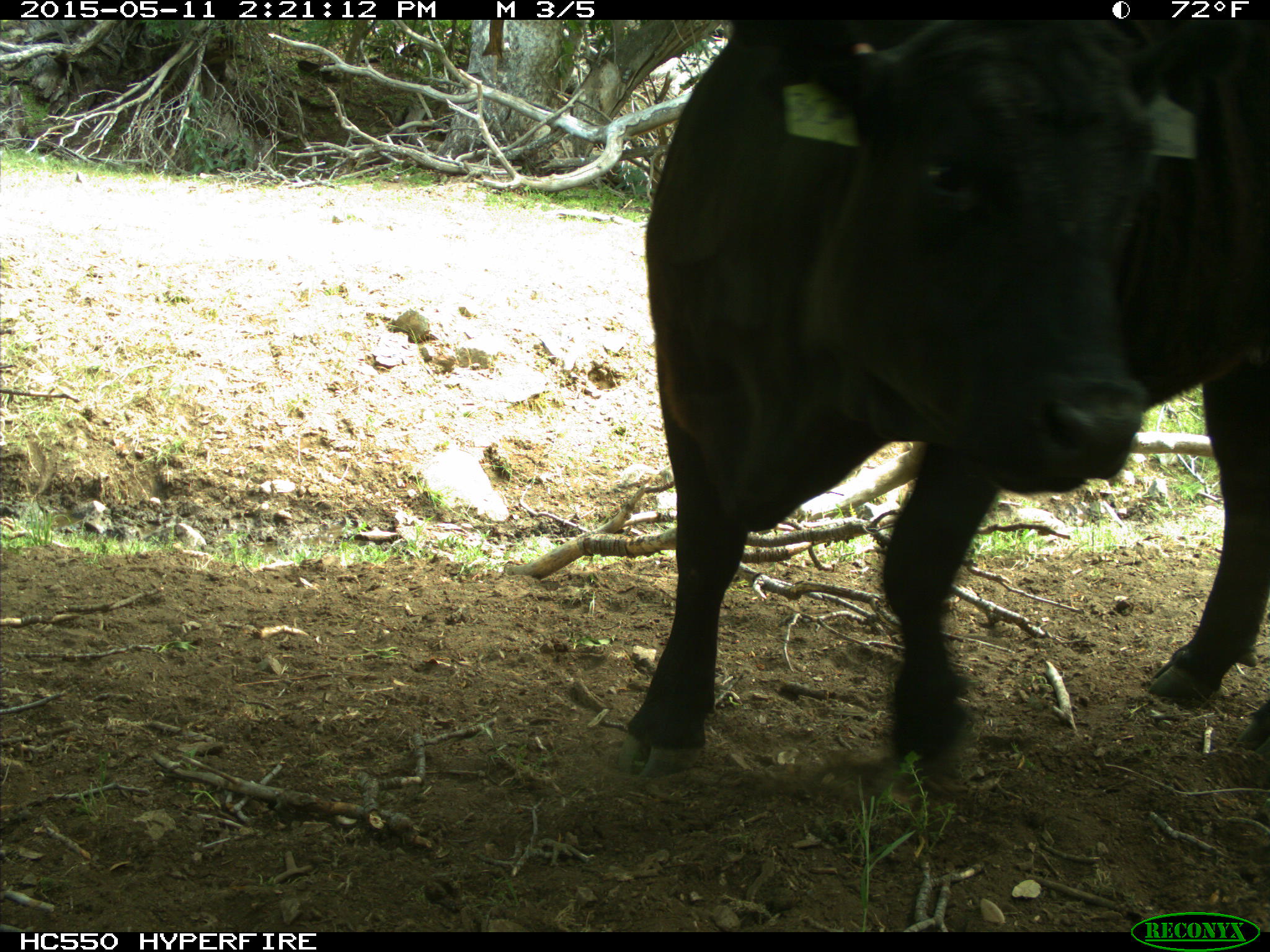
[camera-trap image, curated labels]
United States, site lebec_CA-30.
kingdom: Animalia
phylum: Chordata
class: Mammalia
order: Artiodactyla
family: Bovidae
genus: Bos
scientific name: Bos taurus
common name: domestic cow